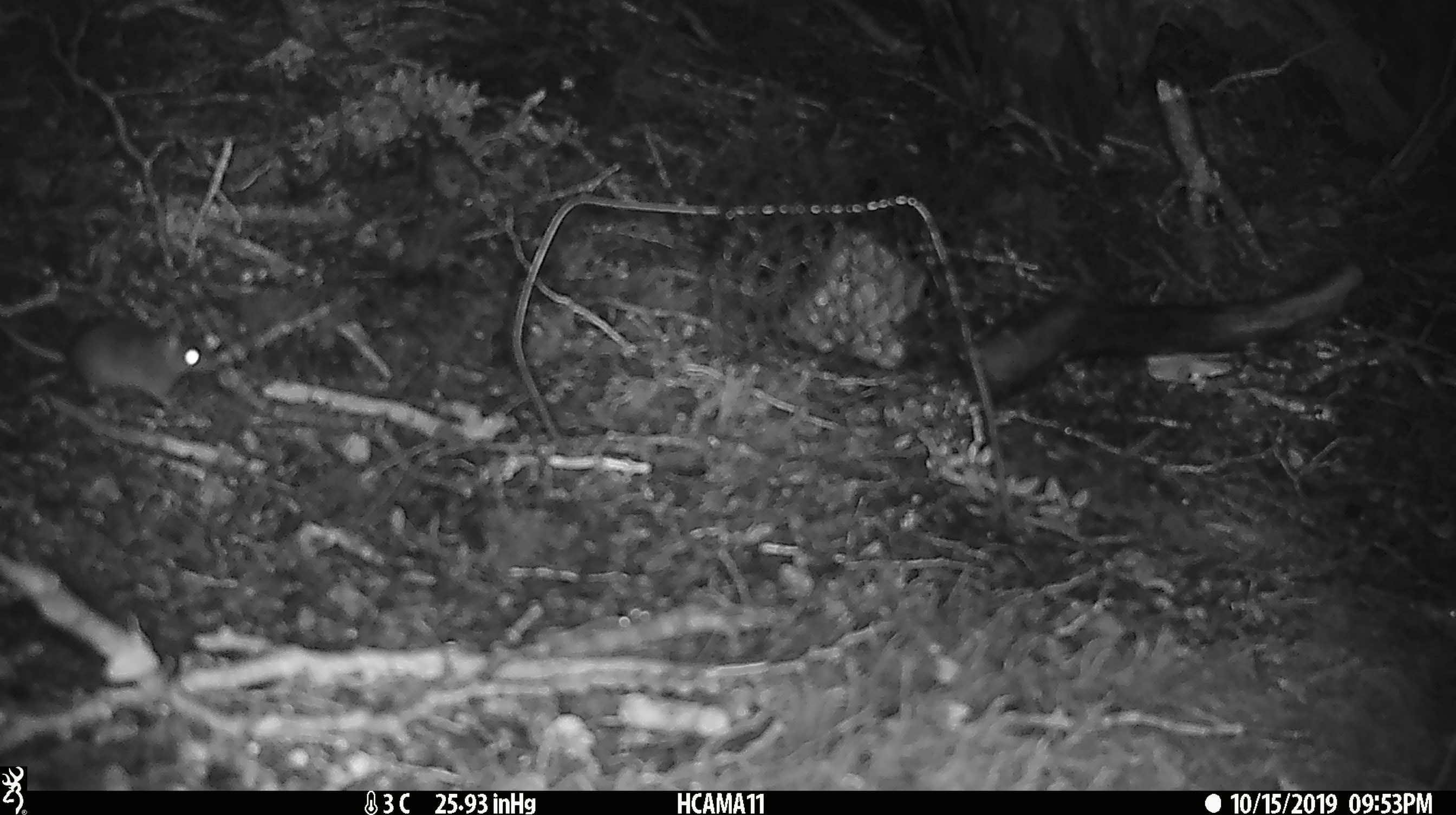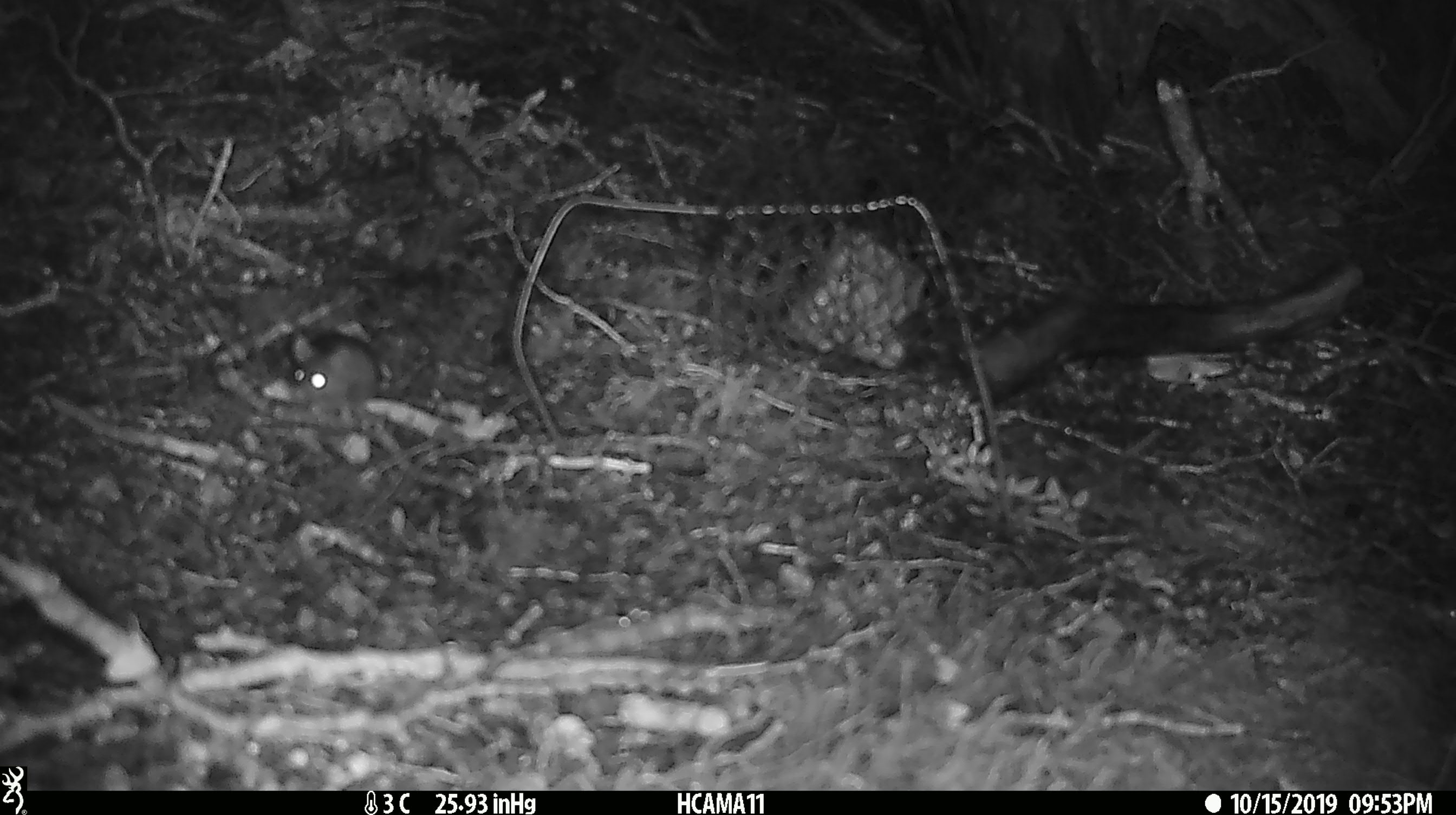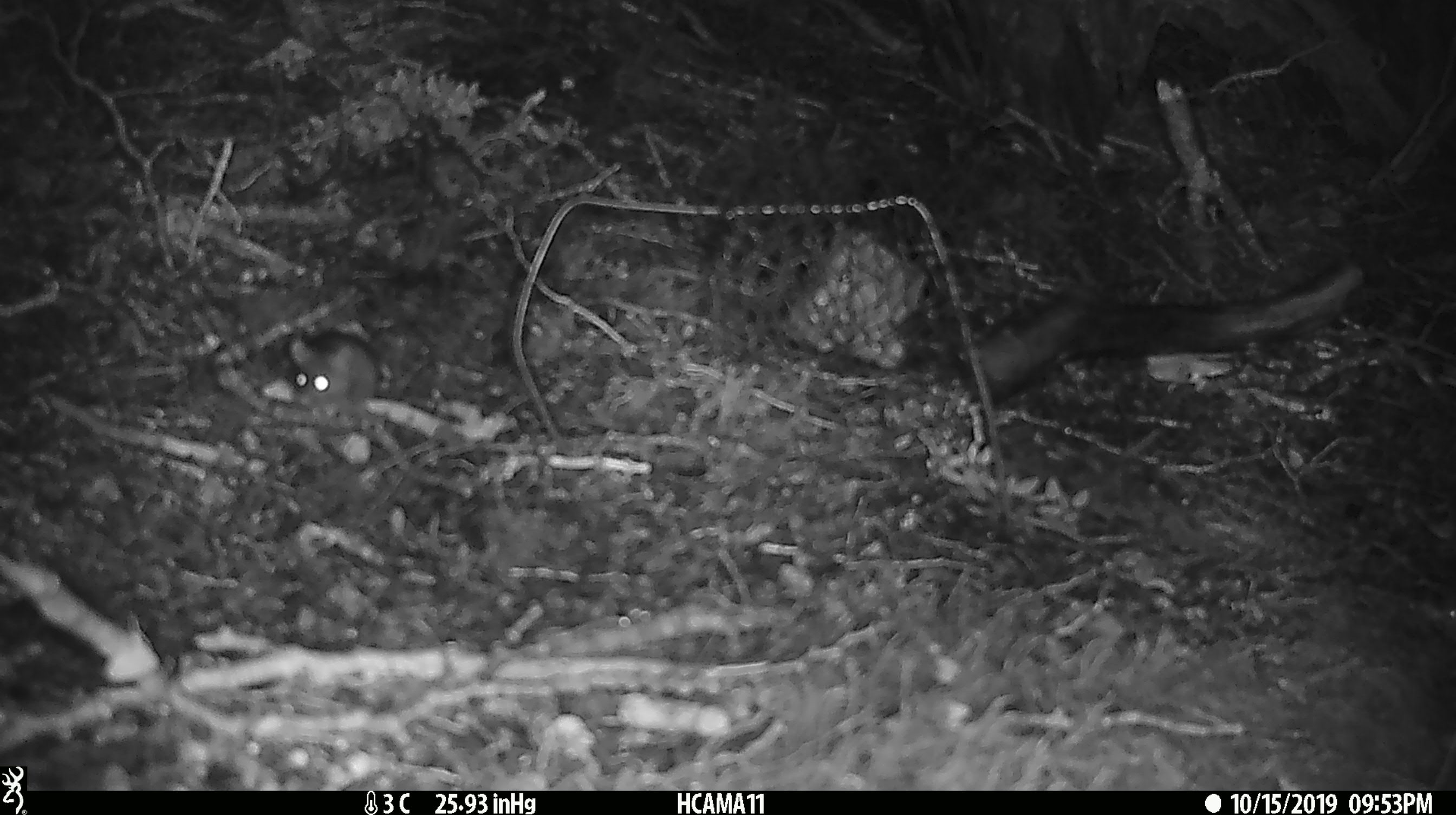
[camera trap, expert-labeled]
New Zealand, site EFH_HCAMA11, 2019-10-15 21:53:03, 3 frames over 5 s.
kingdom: Animalia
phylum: Chordata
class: Mammalia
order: Rodentia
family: Muridae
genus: Mus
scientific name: Mus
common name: mouse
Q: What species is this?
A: Mouse (Mus).